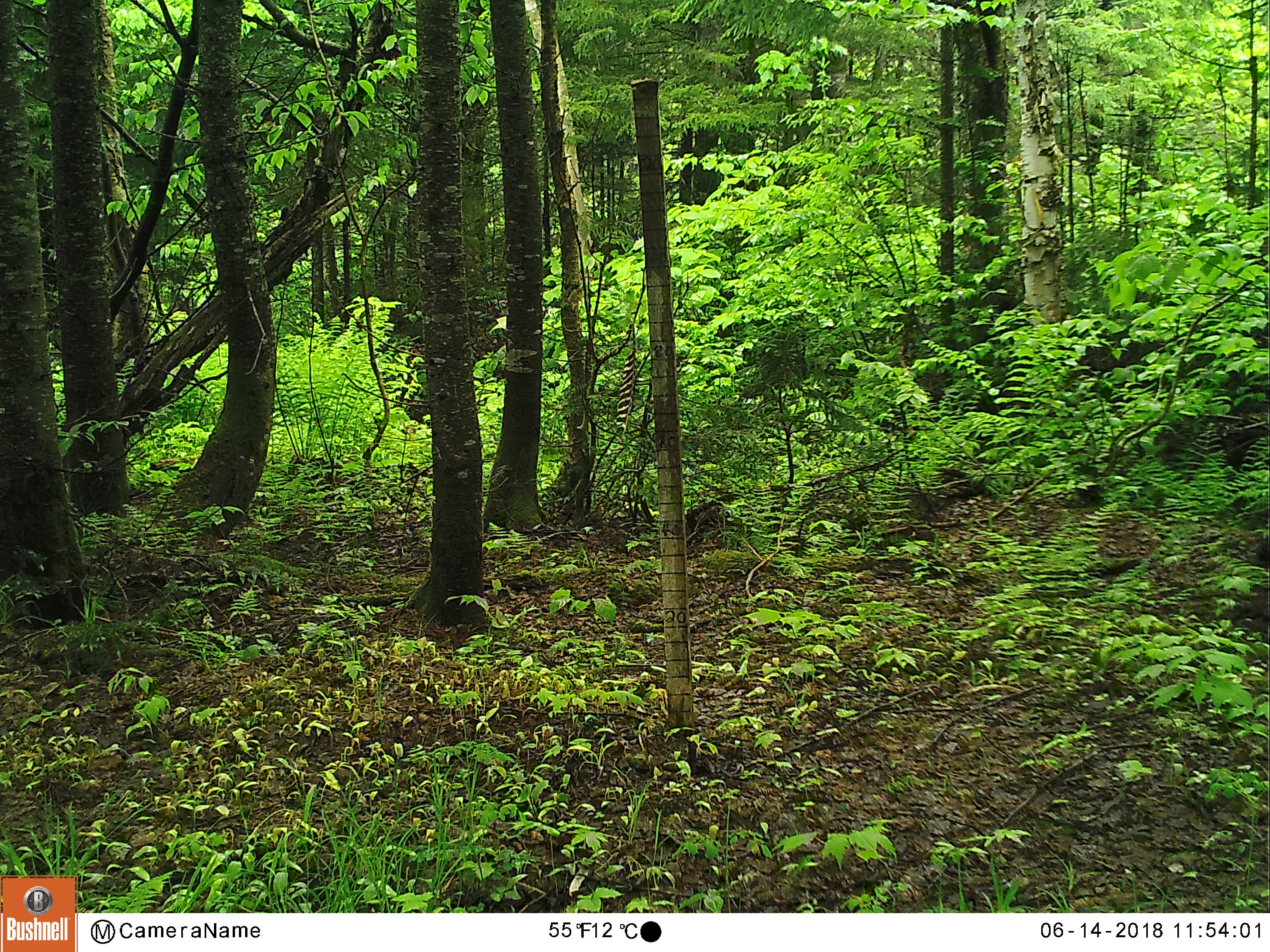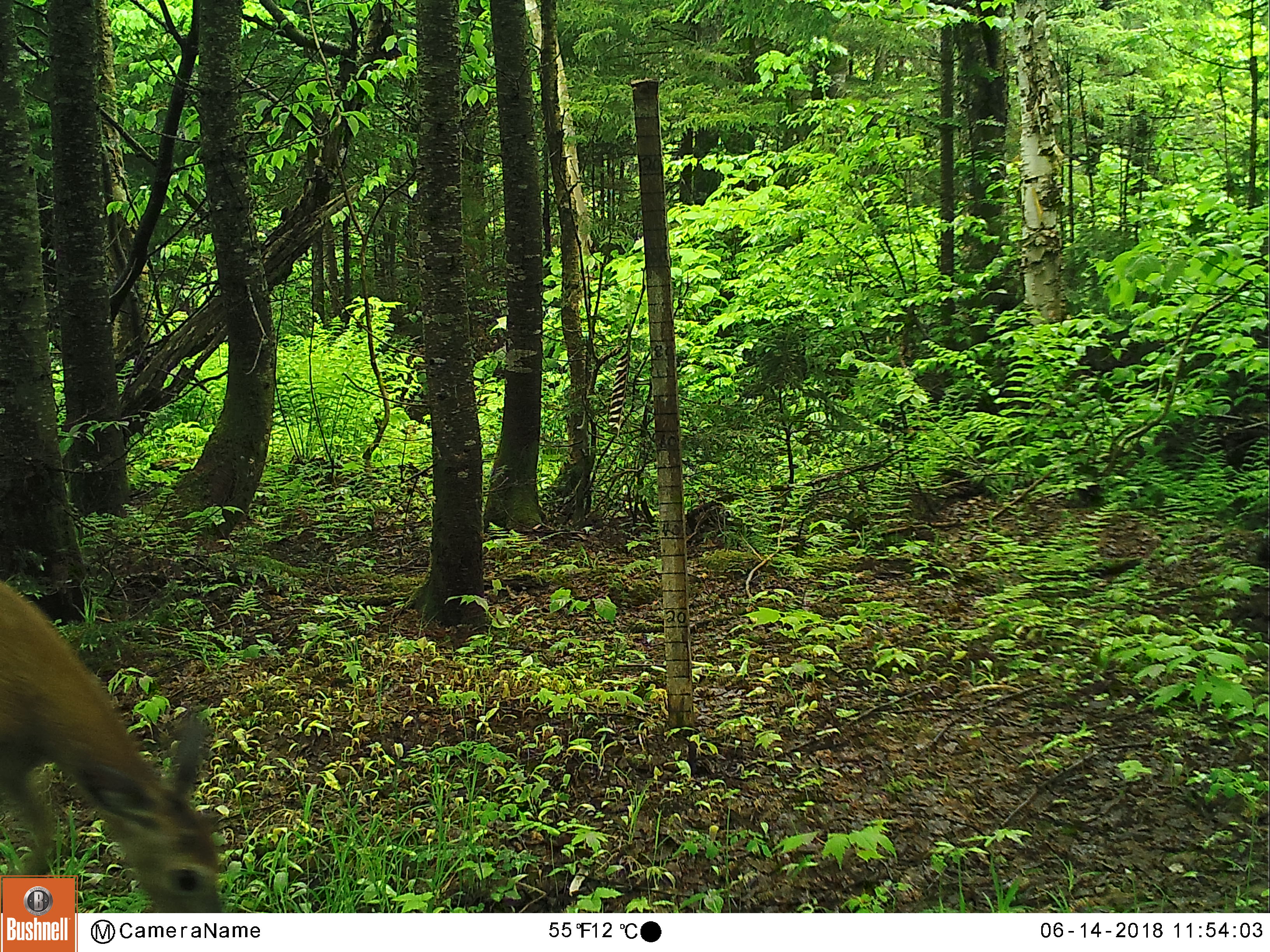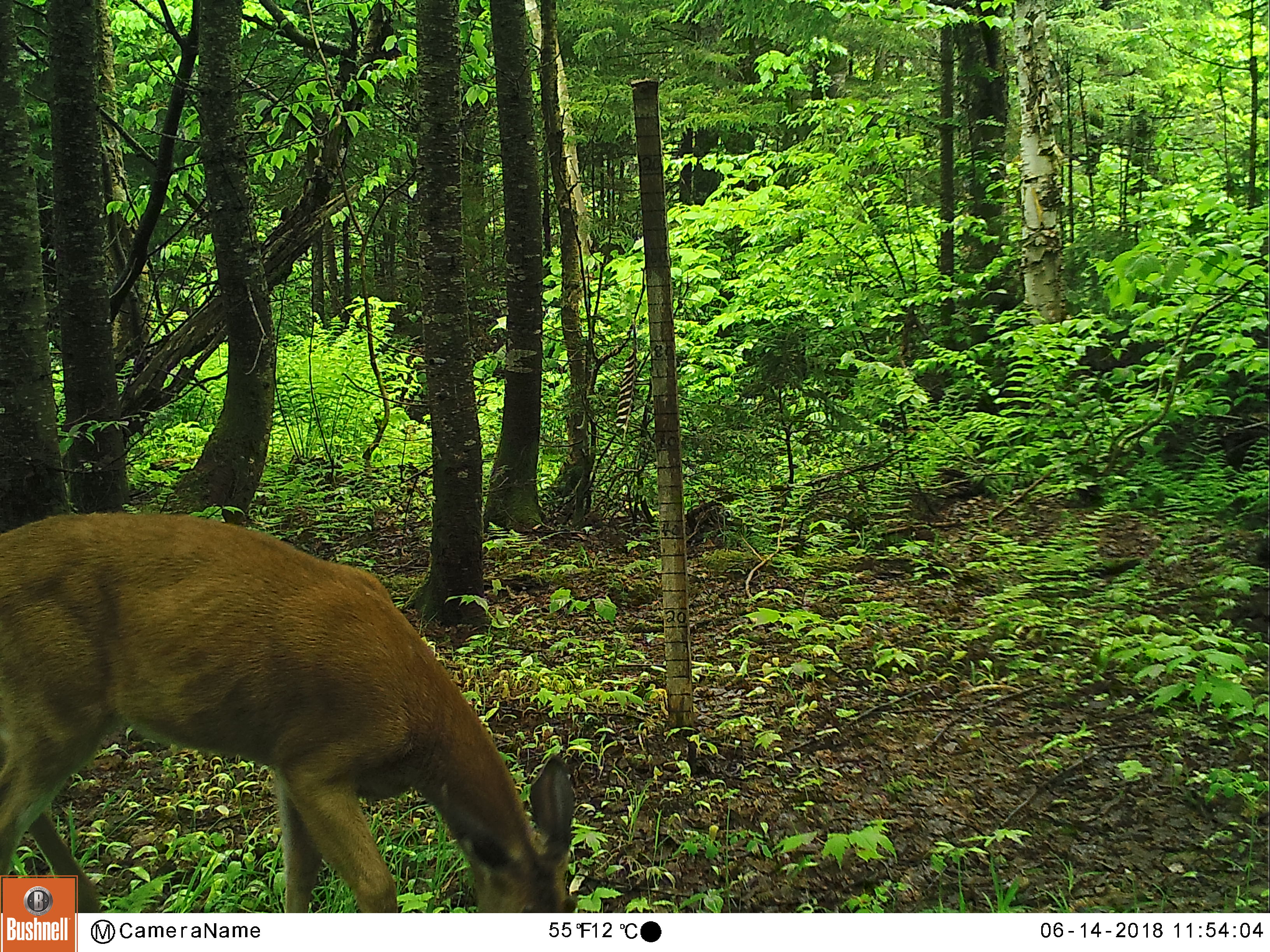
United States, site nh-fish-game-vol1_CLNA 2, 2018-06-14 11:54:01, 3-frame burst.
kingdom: Animalia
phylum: Chordata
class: Mammalia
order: Carnivora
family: Ursidae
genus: Ursus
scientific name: Ursus americanus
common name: black bear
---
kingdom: Animalia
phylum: Chordata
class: Mammalia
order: Artiodactyla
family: Cervidae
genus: Odocoileus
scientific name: Odocoileus virginianus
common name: white-tailed deer